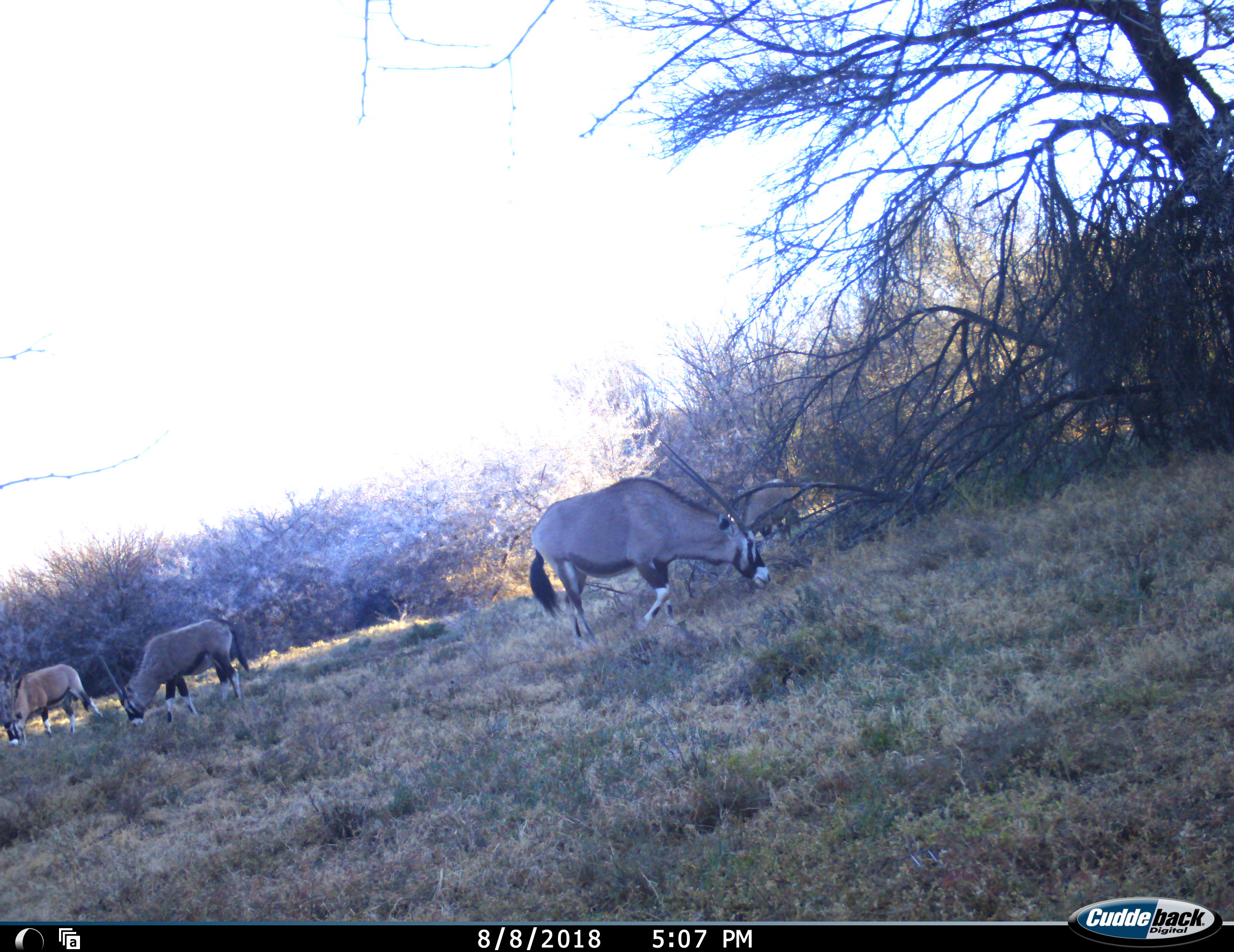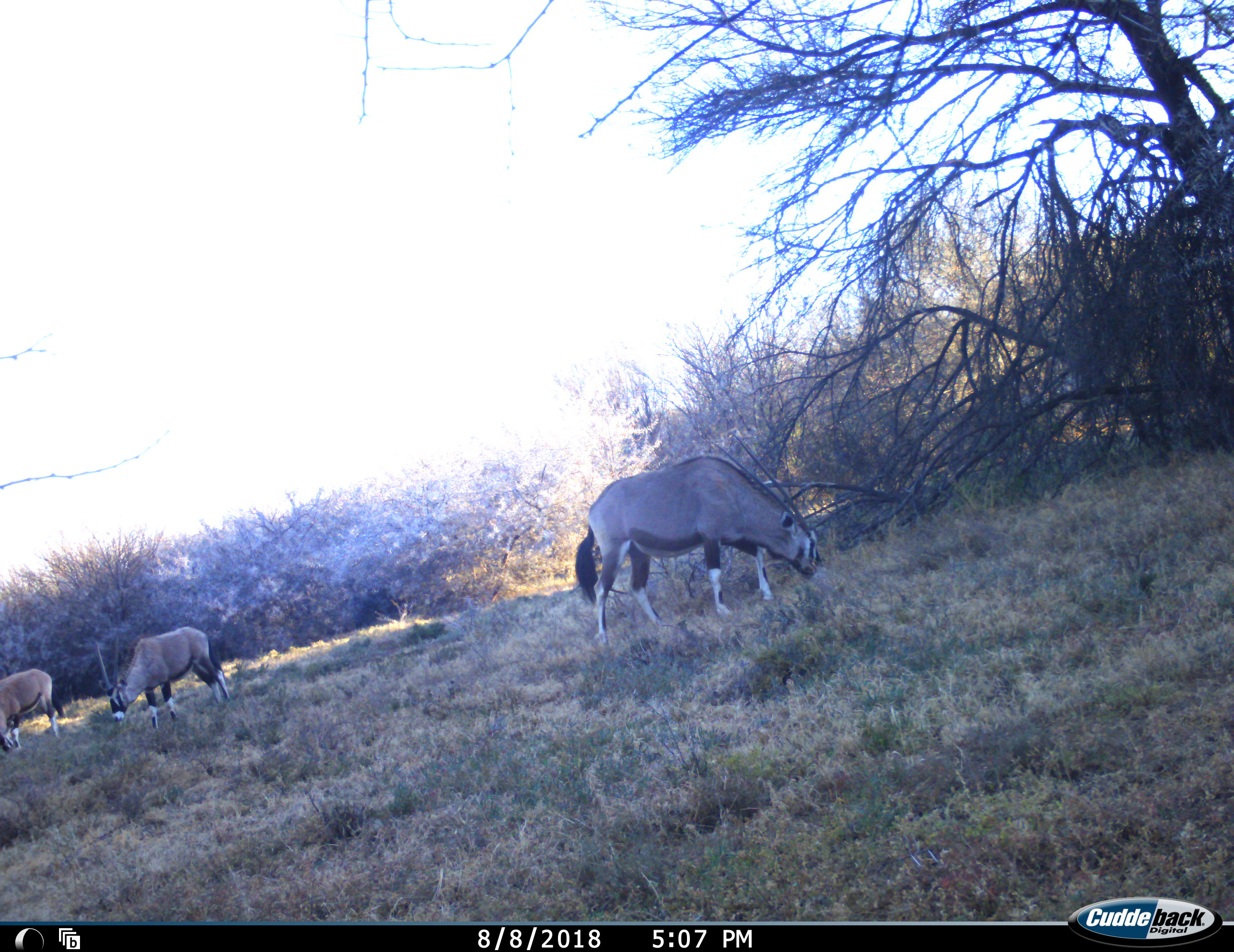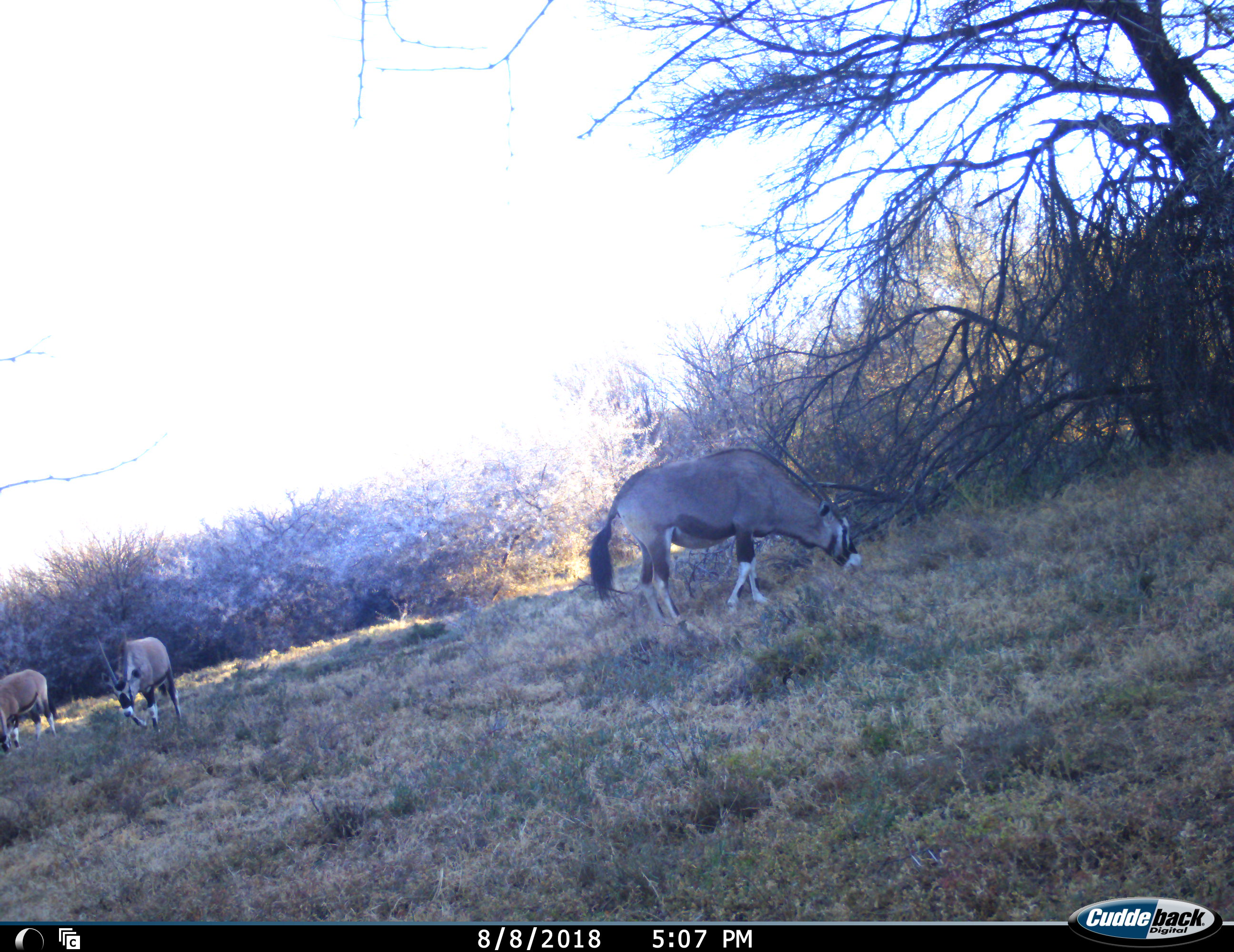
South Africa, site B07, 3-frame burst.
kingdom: Animalia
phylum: Chordata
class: Mammalia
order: Artiodactyla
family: Bovidae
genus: Oryx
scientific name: Oryx gazella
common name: gemsbok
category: gemsbokoryx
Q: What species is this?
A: Gemsbokoryx (gemsbok) (Oryx gazella).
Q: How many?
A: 4.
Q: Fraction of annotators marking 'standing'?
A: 30%.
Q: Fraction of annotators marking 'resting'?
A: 0%.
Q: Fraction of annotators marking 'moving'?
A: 60%.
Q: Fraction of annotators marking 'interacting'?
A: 0%.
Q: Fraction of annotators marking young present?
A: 0%.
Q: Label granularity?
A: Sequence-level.